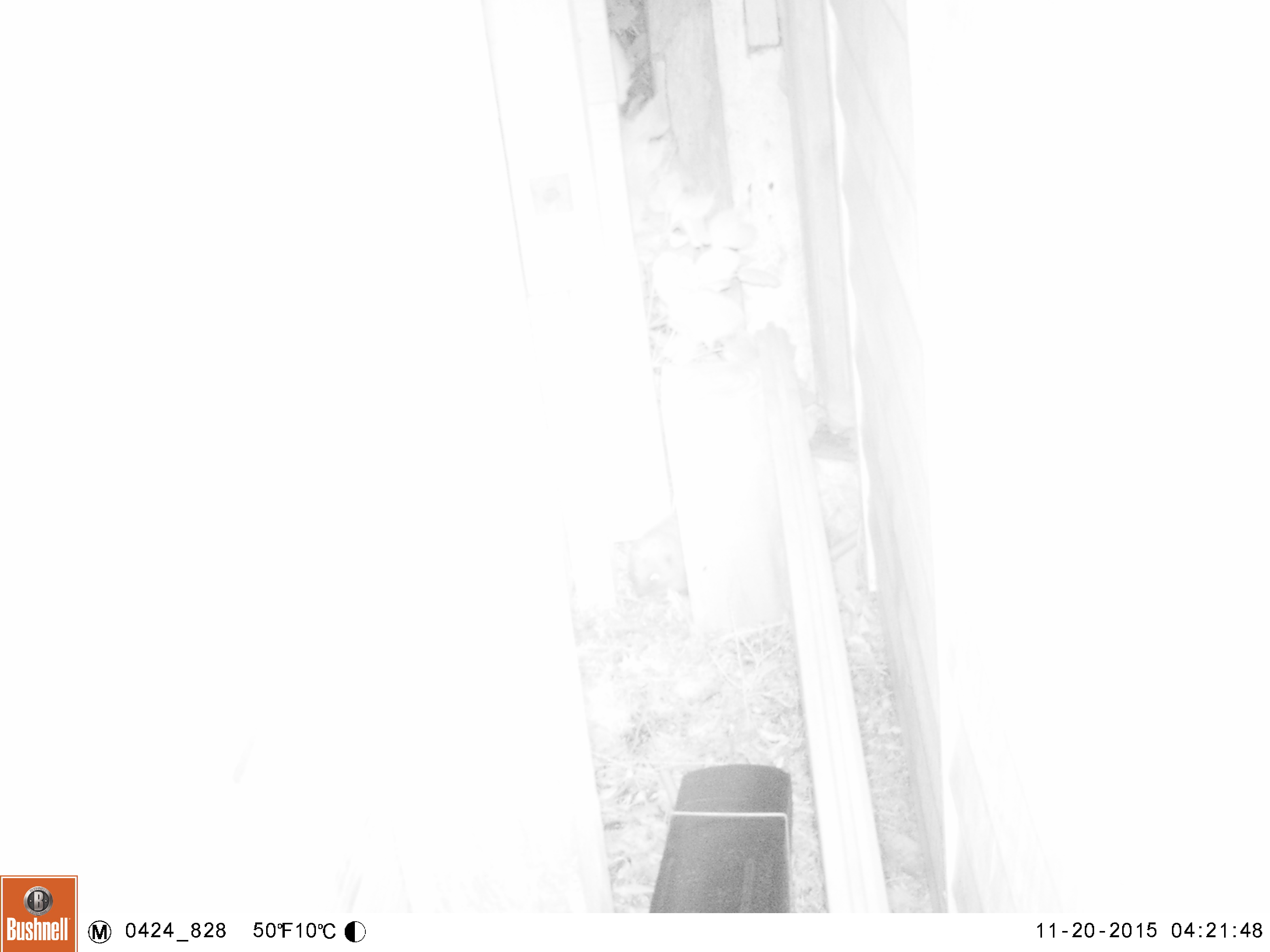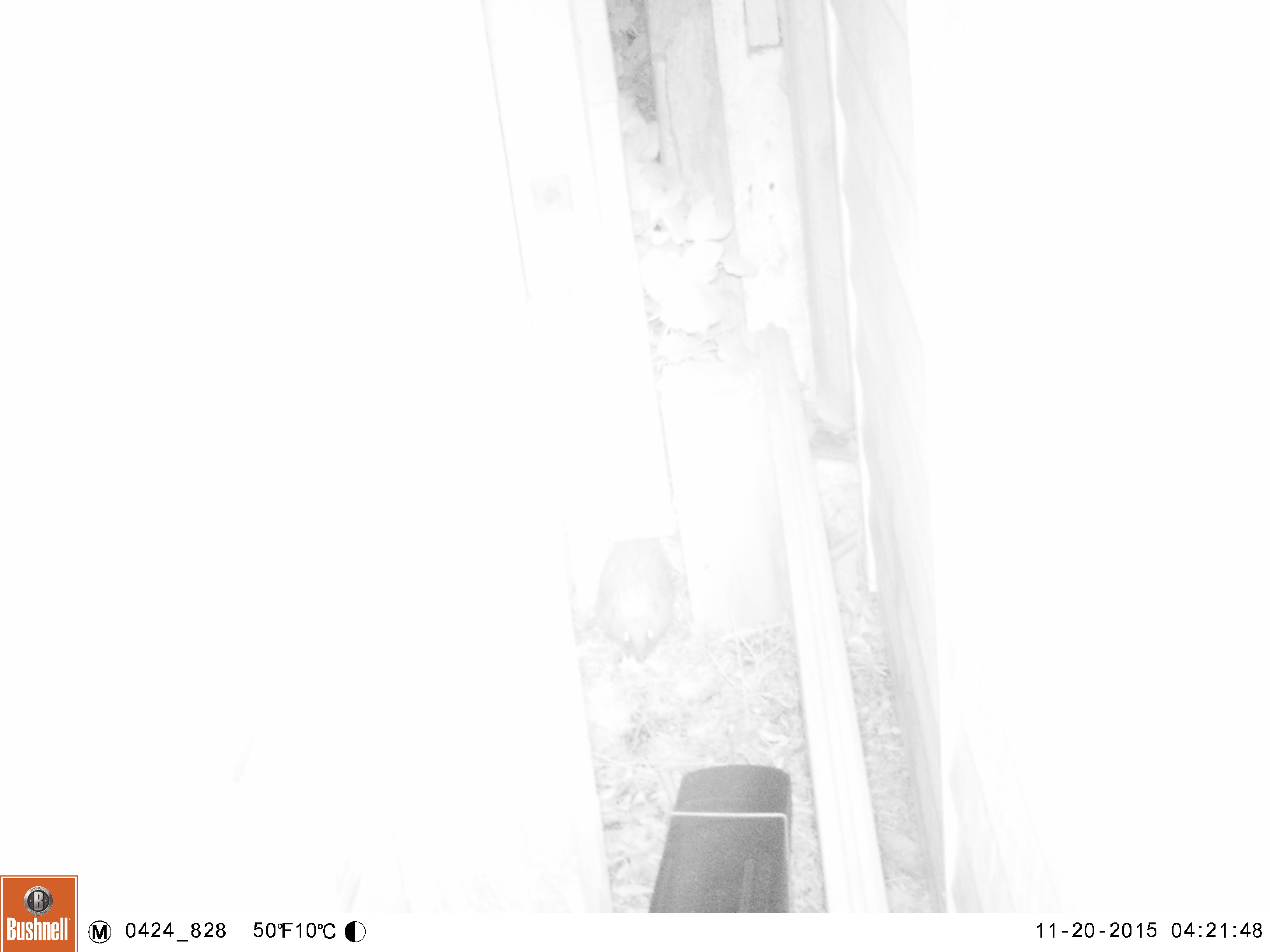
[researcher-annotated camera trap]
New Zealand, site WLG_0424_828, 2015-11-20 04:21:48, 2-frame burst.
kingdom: Animalia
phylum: Chordata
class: Mammalia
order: Eulipotyphla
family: Erinaceidae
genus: Erinaceus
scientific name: Erinaceus europaeus europaeus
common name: european hedgehog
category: hedgehog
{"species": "hedgehog (european hedgehog) (Erinaceus europaeus europaeus)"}